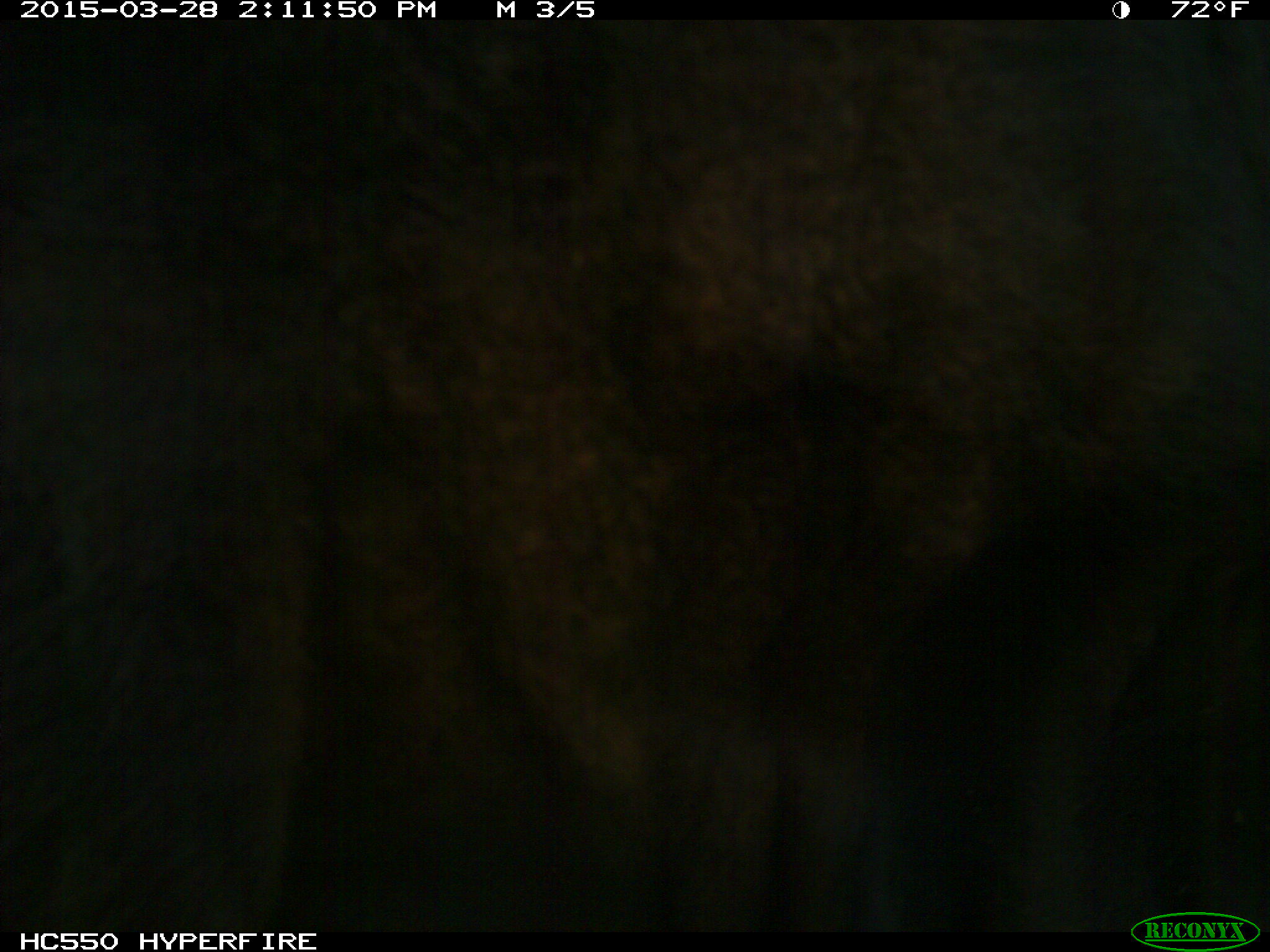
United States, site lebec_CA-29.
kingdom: Animalia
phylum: Chordata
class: Mammalia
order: Artiodactyla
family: Bovidae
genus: Bos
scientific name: Bos taurus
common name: domestic cow